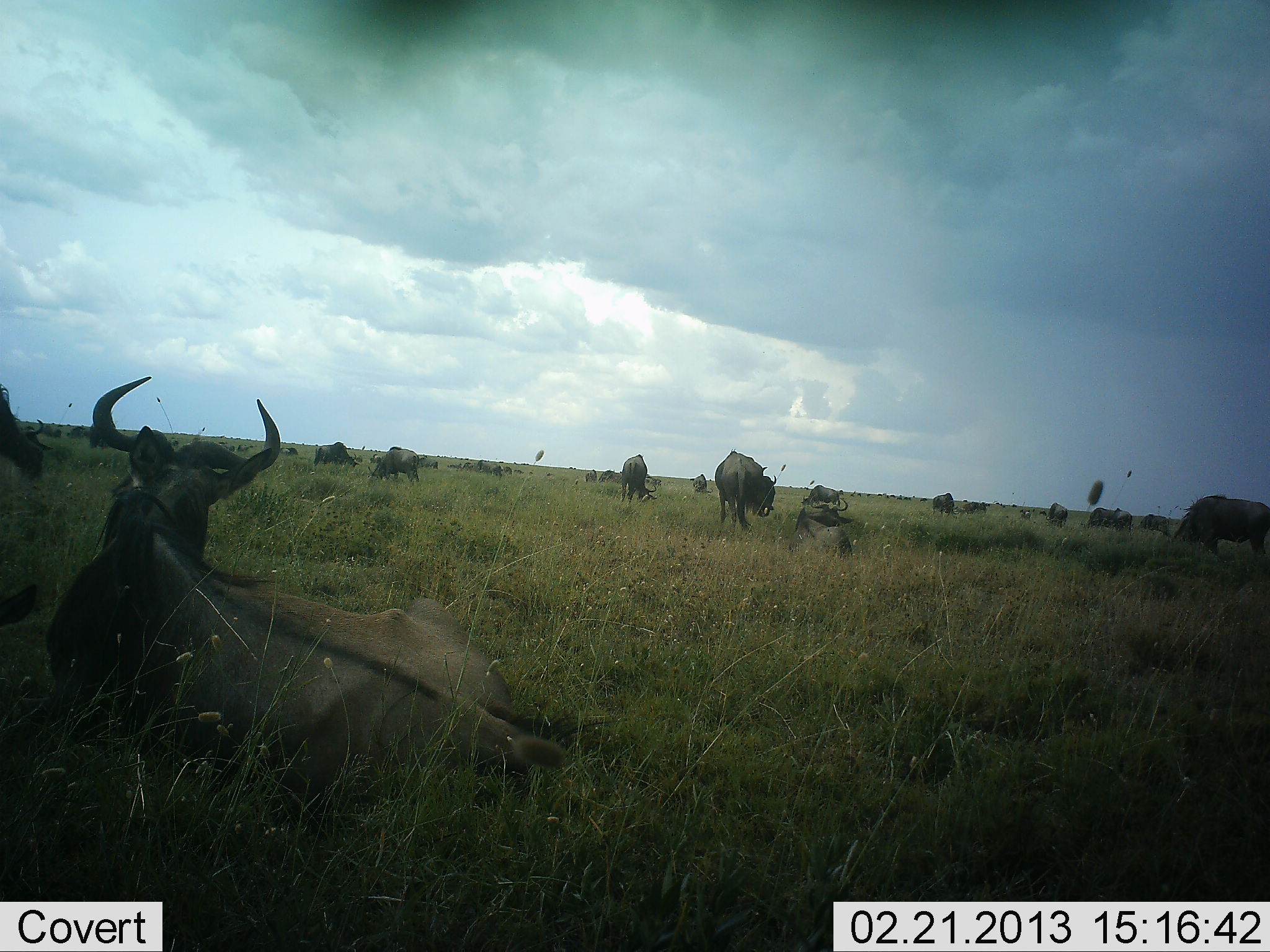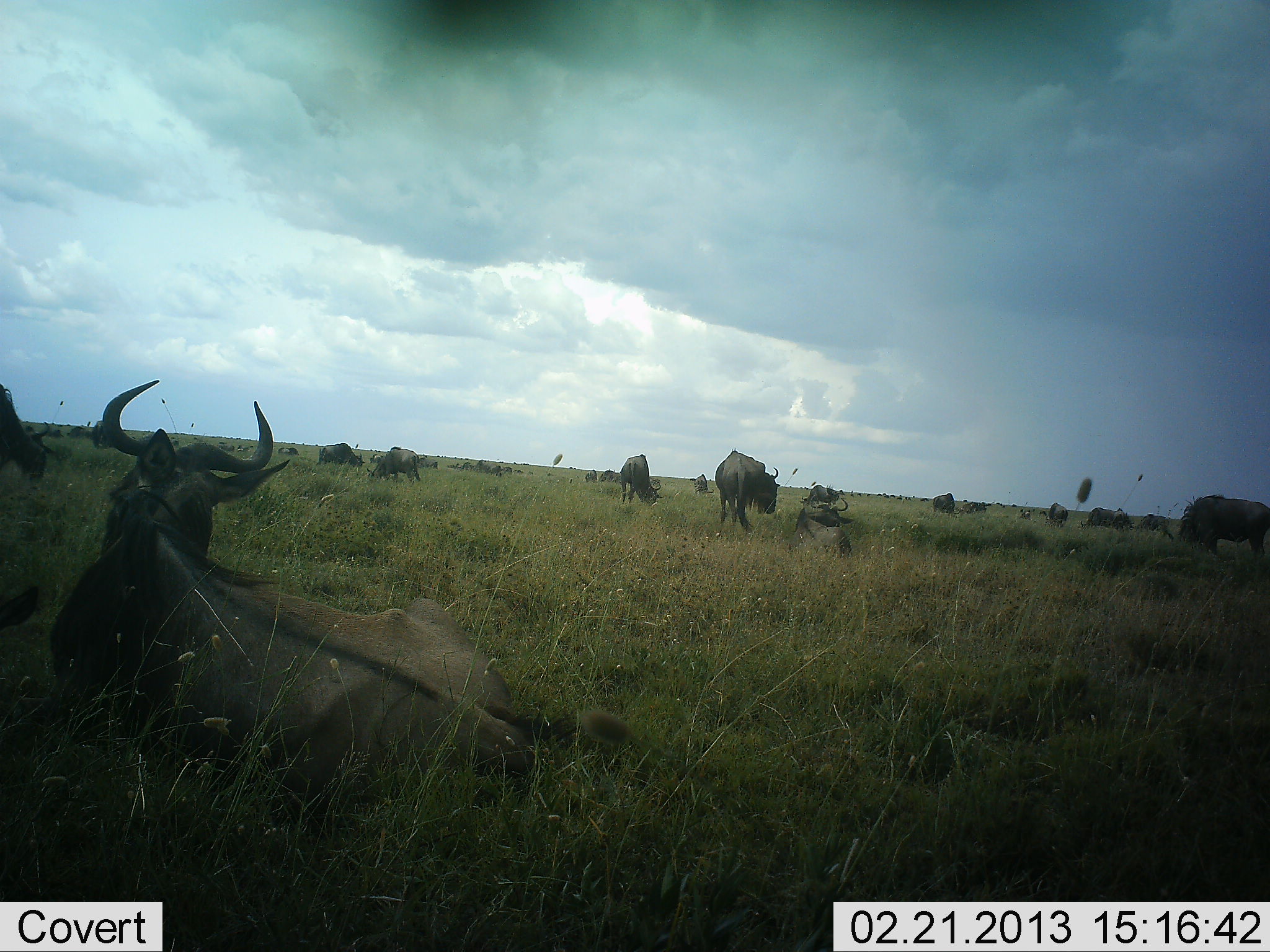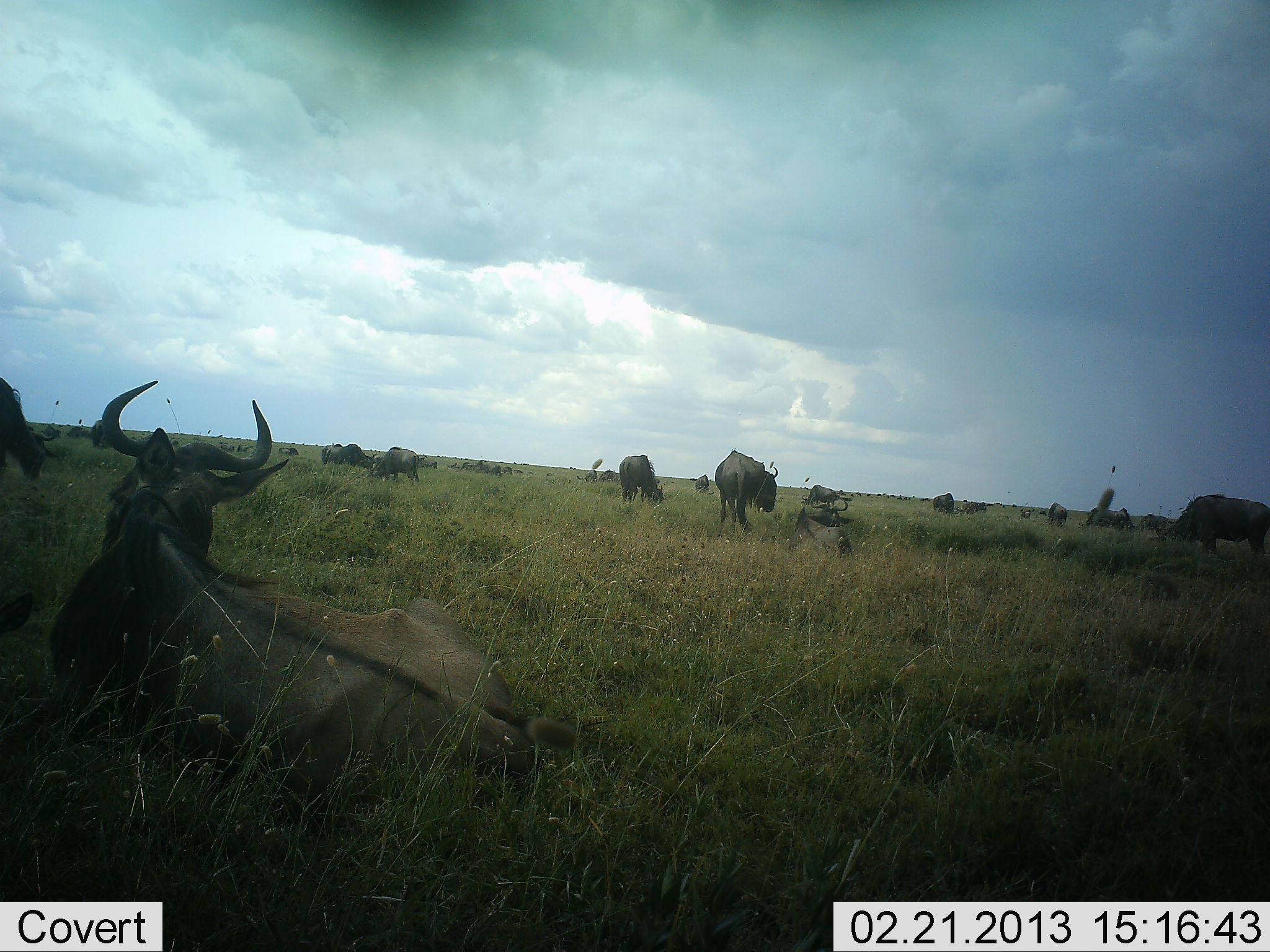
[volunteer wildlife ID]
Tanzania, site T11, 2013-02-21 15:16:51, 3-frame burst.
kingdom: Animalia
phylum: Chordata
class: Mammalia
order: Artiodactyla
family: Bovidae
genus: Connochaetes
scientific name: Connochaetes taurinus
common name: blue wildebeest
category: wildebeest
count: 11-50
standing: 42%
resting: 96%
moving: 29%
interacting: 0%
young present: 4%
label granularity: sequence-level